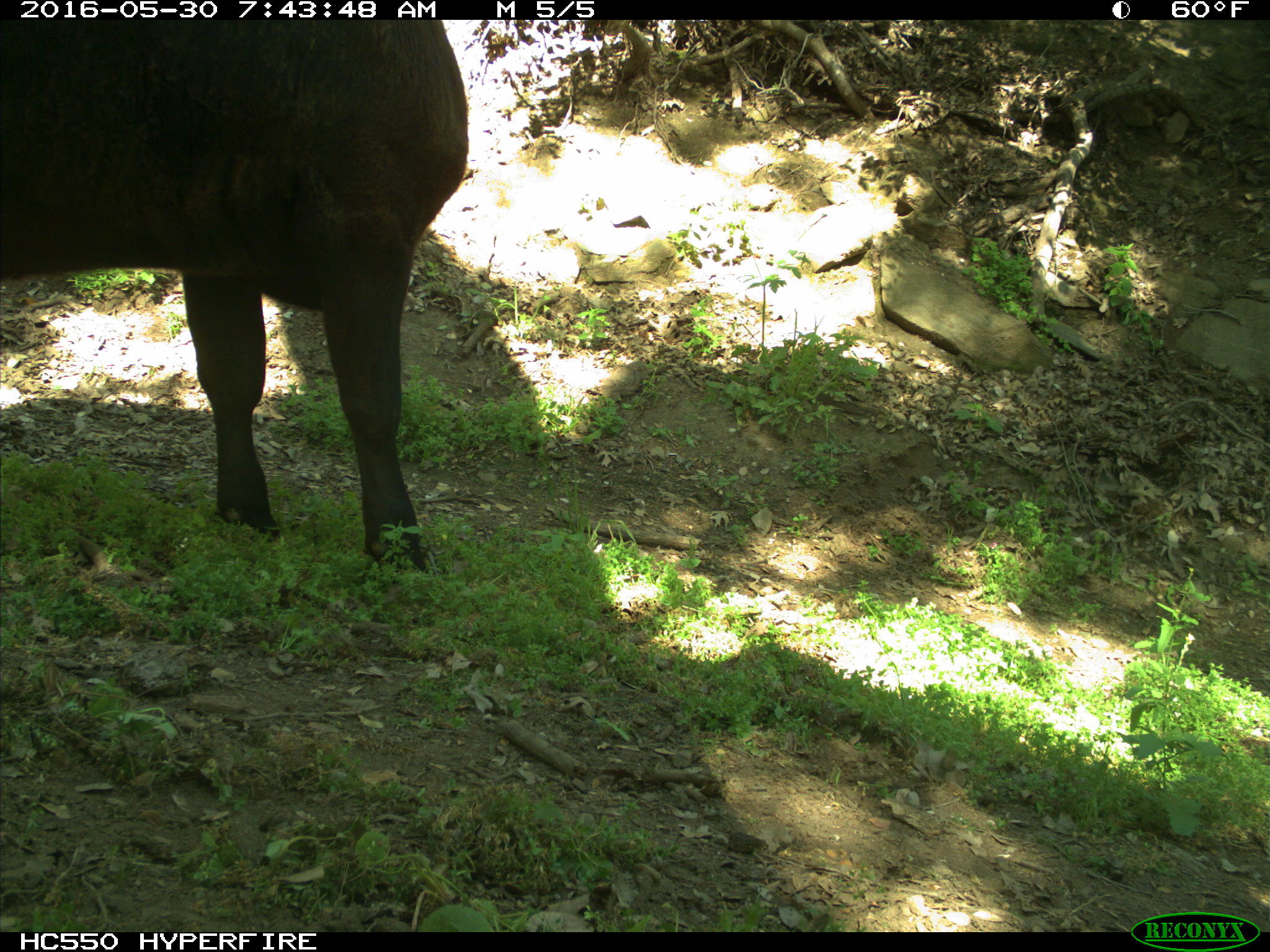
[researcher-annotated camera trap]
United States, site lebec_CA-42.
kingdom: Animalia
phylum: Chordata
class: Mammalia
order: Artiodactyla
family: Bovidae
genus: Bos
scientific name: Bos taurus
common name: domestic cow